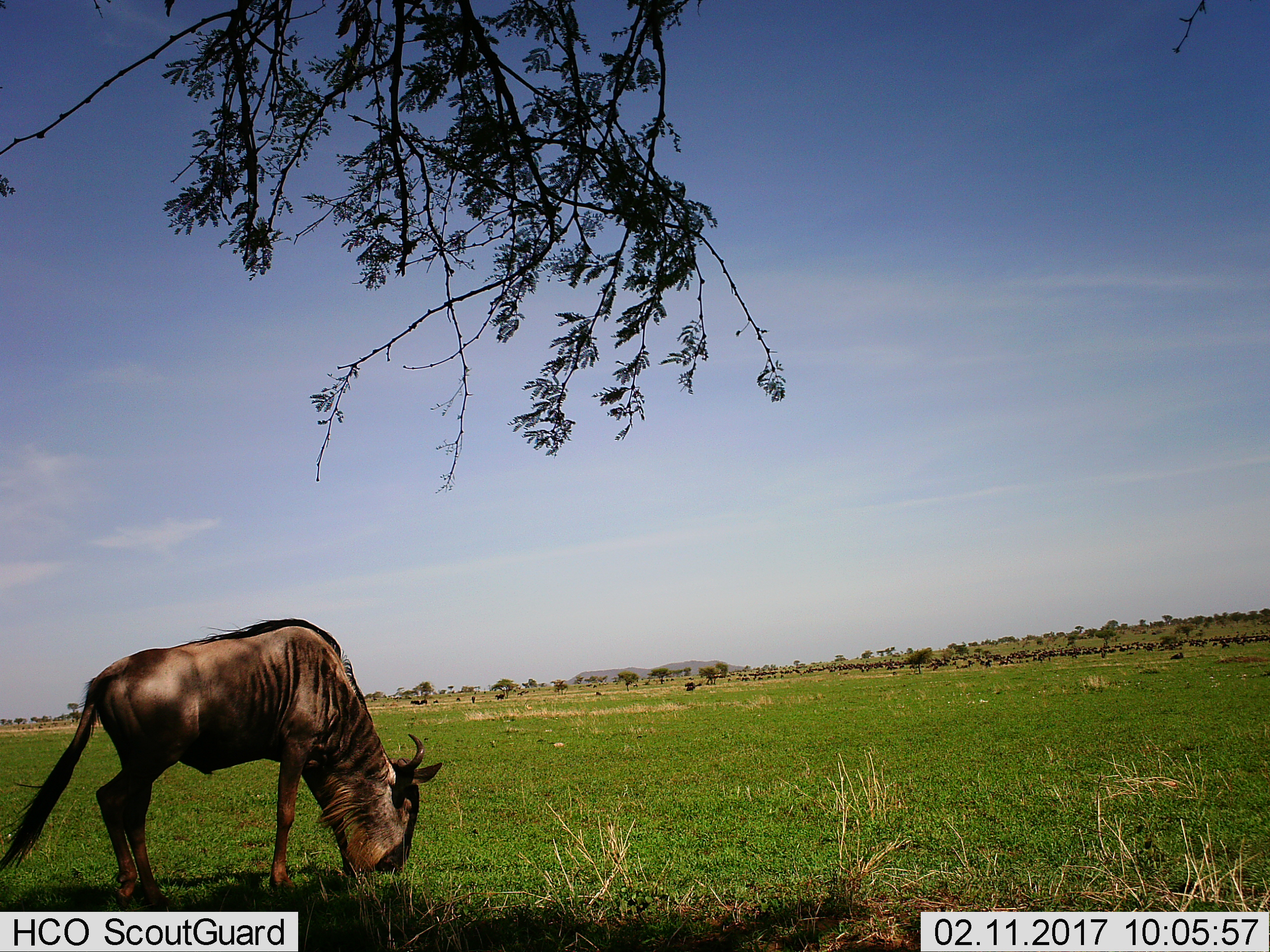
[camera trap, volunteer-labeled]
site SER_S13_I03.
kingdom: Animalia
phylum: Chordata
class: Mammalia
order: Artiodactyla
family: Bovidae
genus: Connochaetes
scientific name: Connochaetes taurinus taurinus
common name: blue wildebeest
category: wildebeestblue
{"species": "wildebeestblue (blue wildebeest) (Connochaetes taurinus taurinus)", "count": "1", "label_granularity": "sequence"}